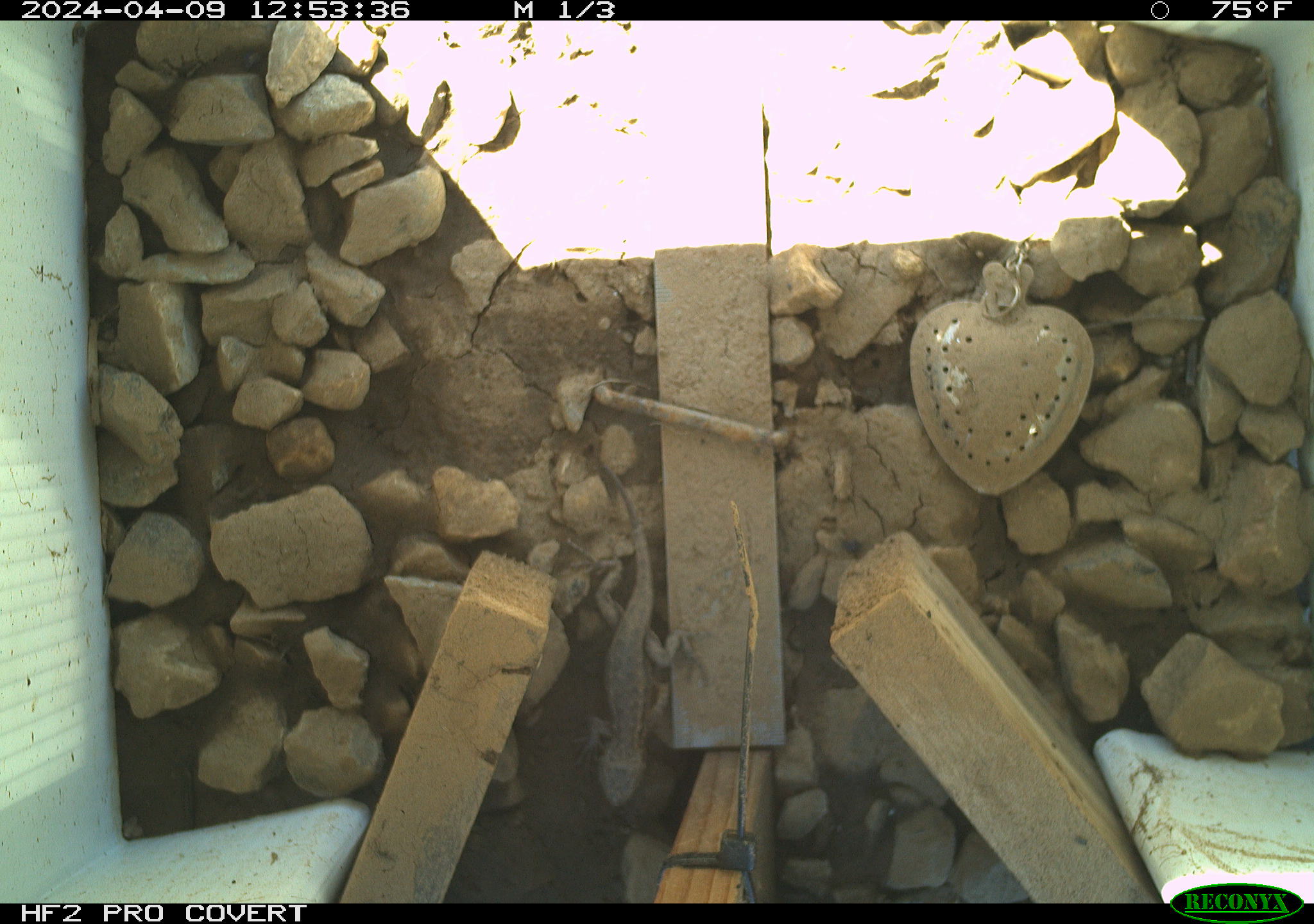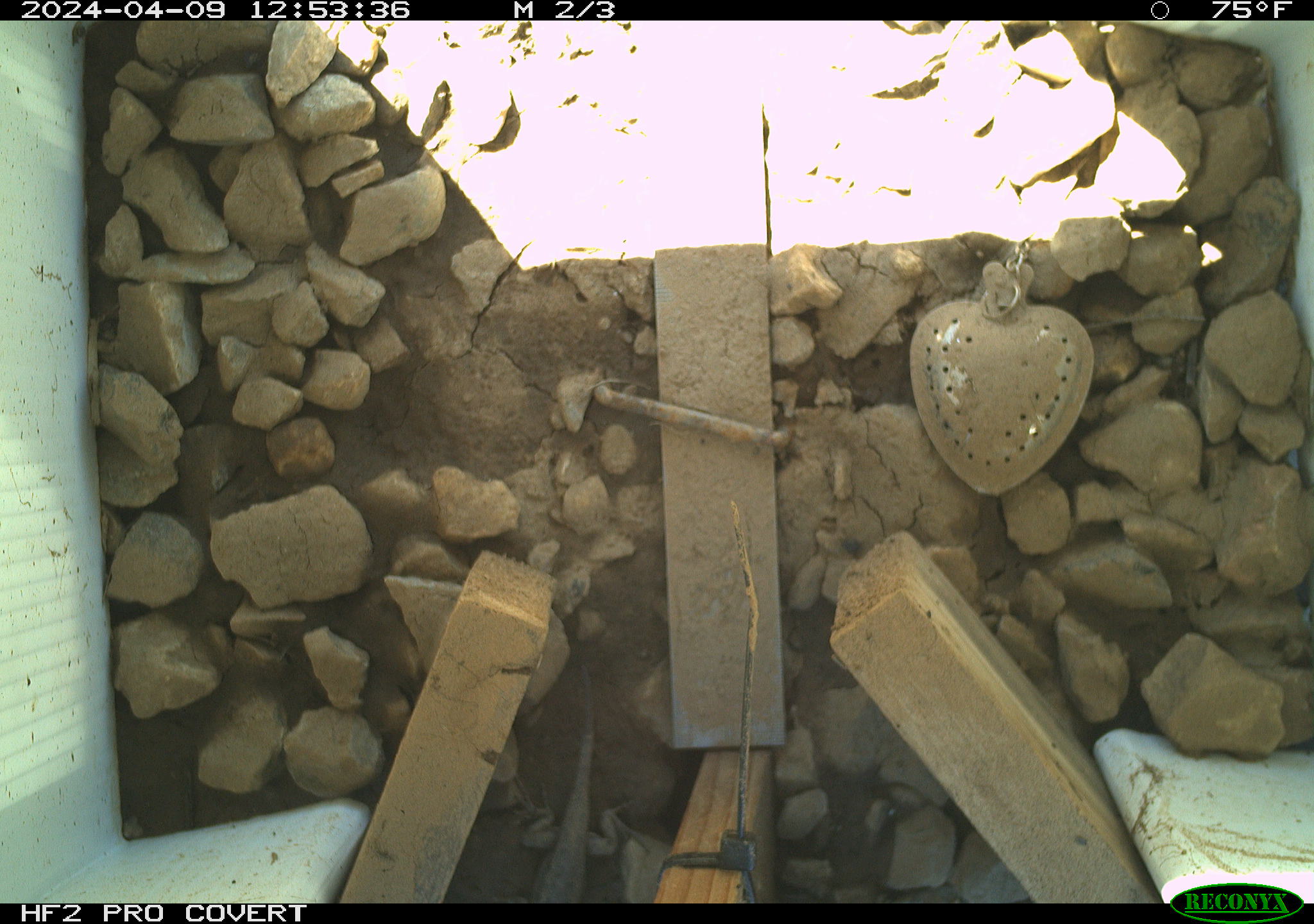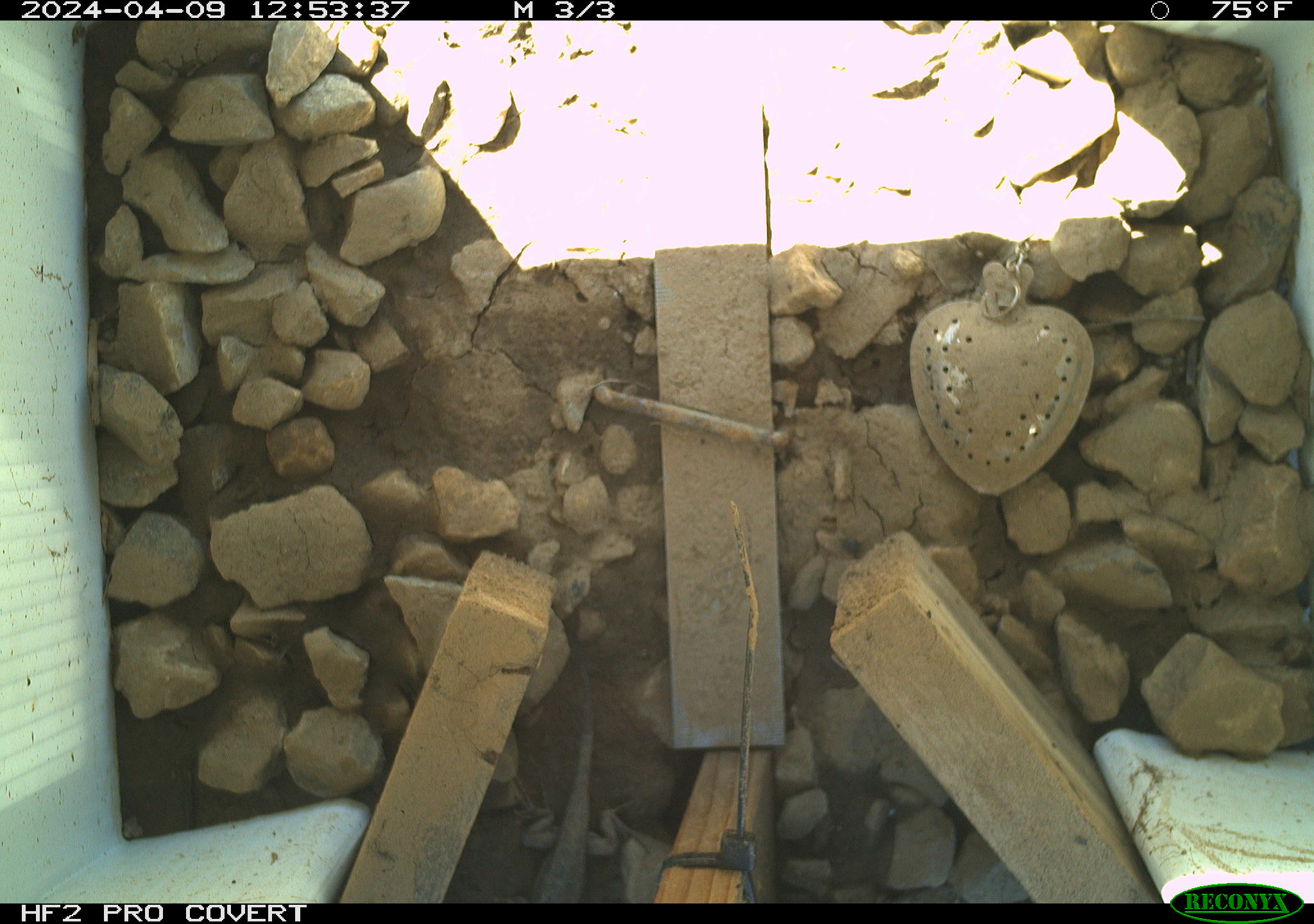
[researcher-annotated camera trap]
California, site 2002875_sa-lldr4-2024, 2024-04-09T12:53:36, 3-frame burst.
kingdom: Animalia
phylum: Chordata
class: Reptilia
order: Squamata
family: Phrynosomatidae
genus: Sceloporus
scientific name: Sceloporus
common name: spiny lizards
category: sceloporus species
Sceloporus species (spiny lizards) (Sceloporus).